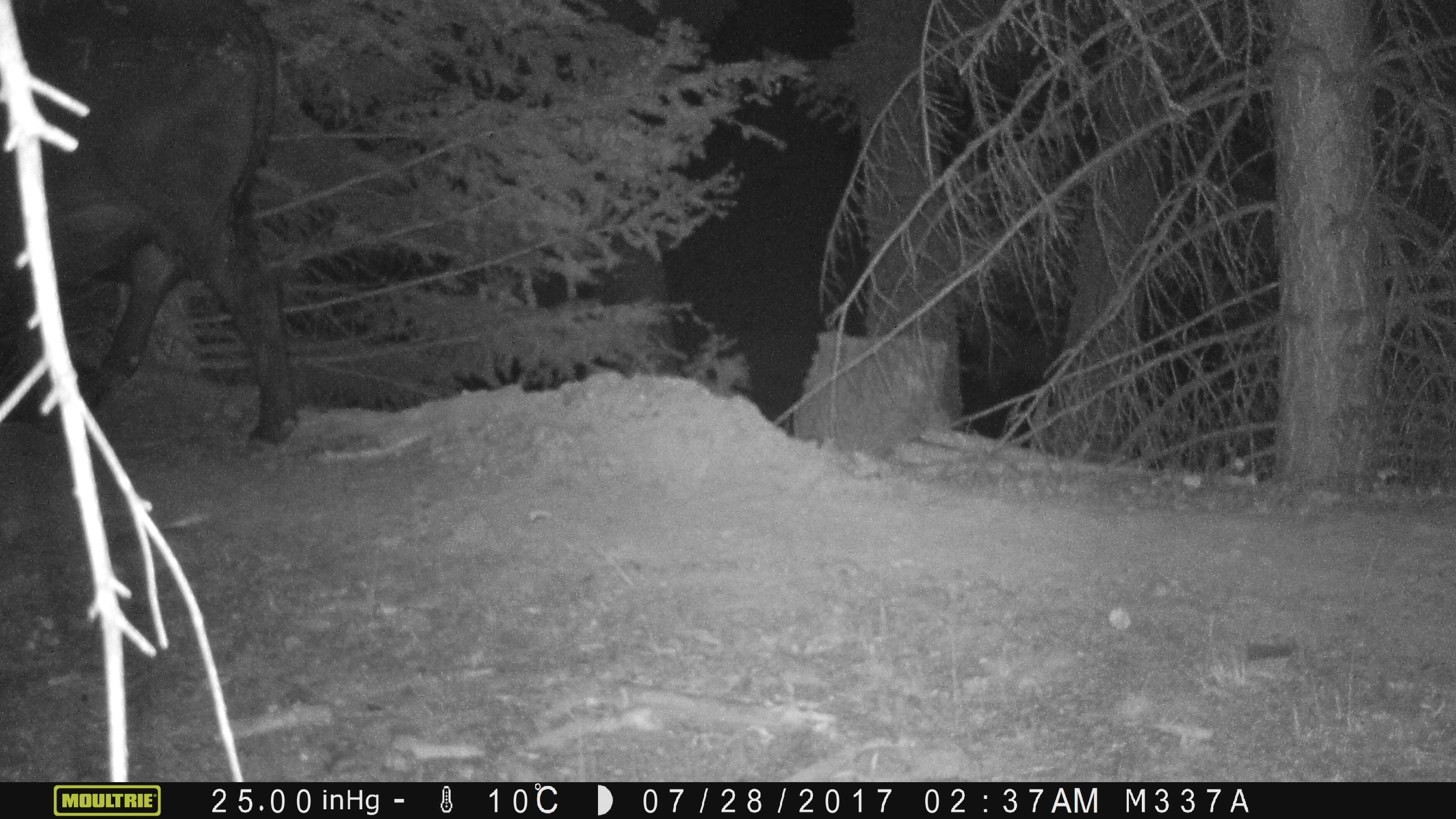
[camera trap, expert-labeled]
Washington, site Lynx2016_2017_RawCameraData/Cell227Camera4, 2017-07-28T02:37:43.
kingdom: Animalia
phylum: Chordata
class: Mammalia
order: Artiodactyla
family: Bovidae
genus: Bos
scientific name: Bos taurus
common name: domestic cattle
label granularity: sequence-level